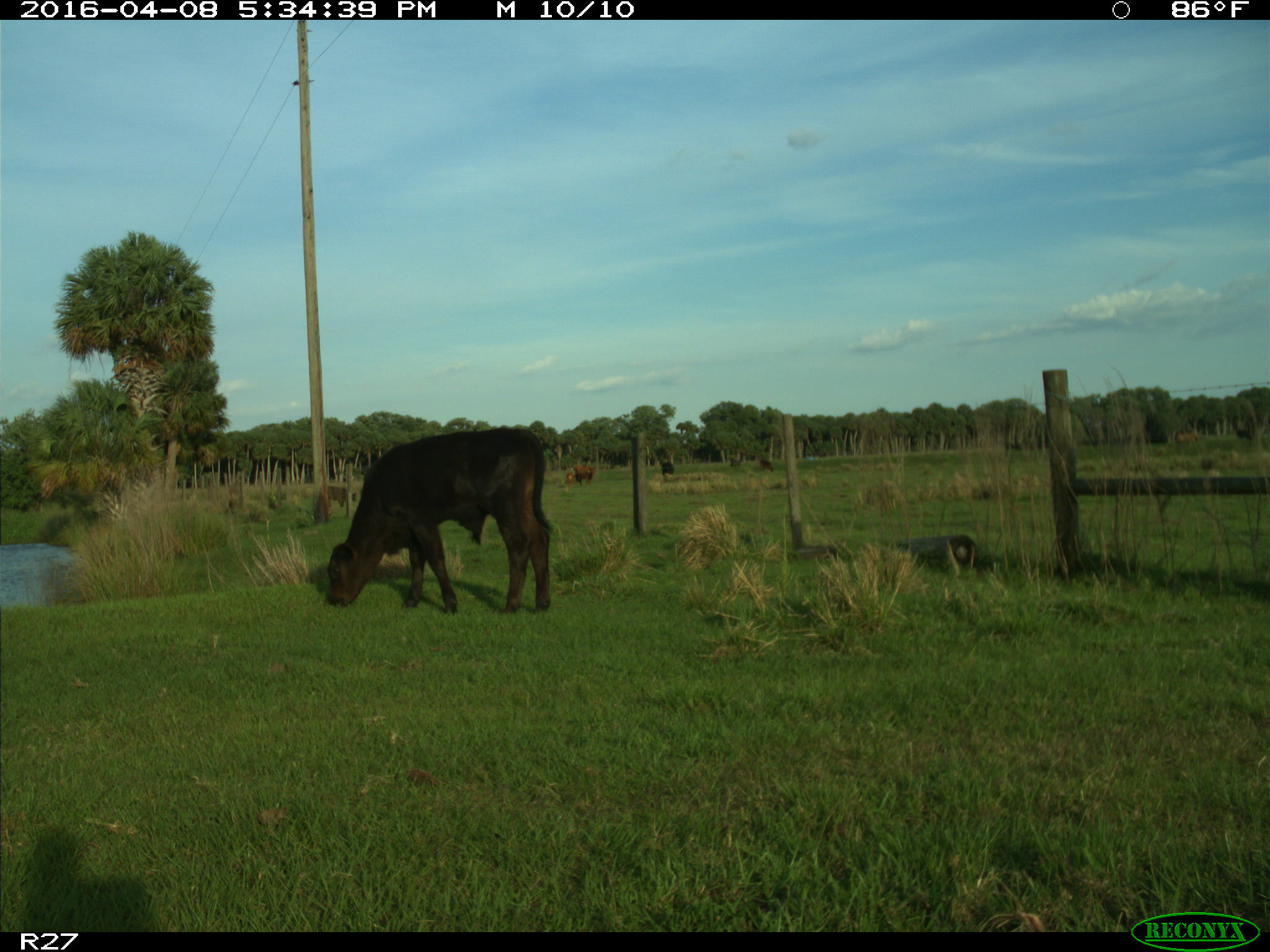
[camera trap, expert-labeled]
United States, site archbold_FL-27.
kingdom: Animalia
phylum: Chordata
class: Mammalia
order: Artiodactyla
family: Bovidae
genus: Bos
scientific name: Bos taurus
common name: domestic cow